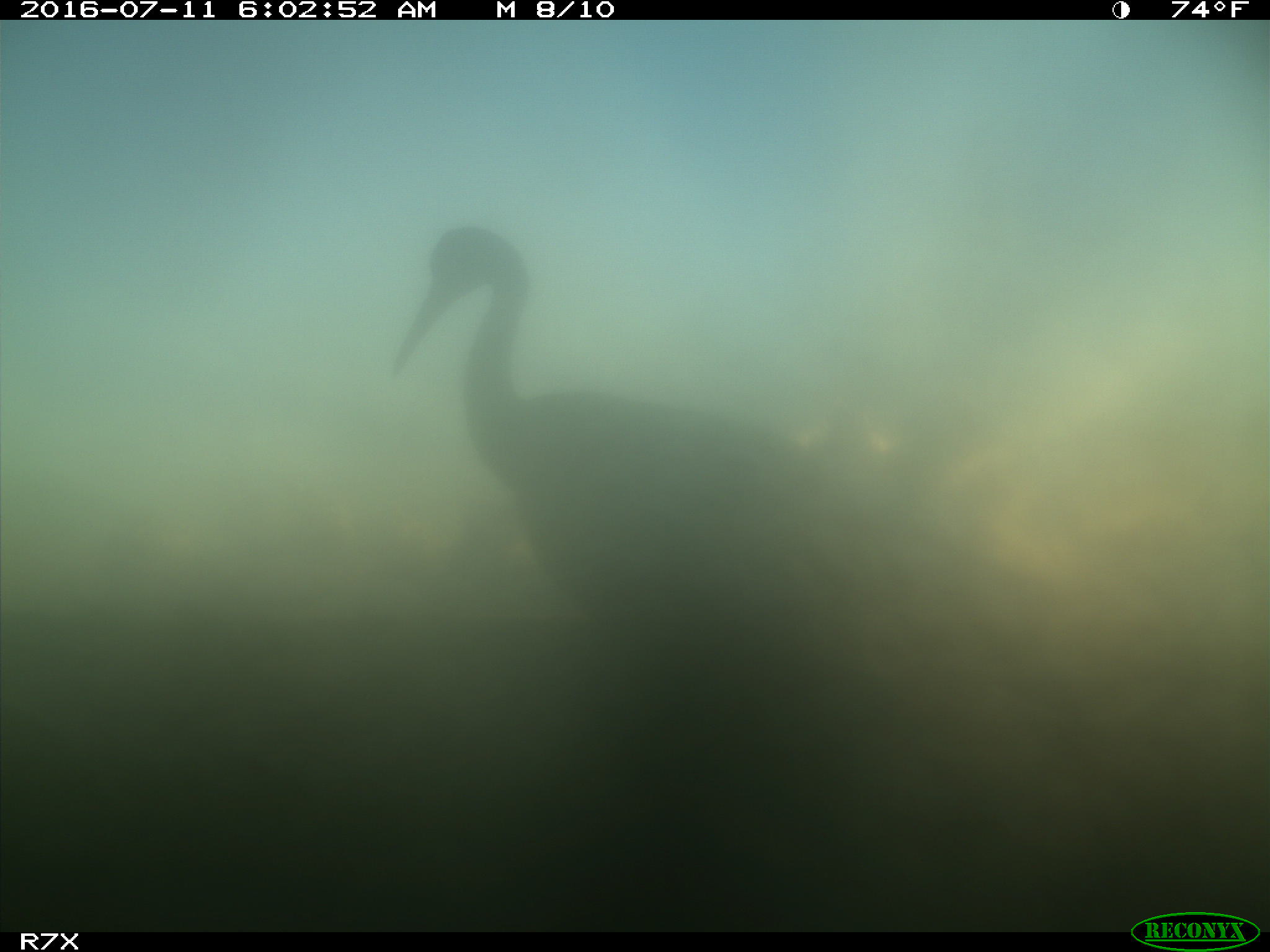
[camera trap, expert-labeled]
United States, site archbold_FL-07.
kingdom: Animalia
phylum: Chordata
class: Aves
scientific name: Aves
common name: birds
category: unidentified bird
Unidentified bird (birds) (Aves).